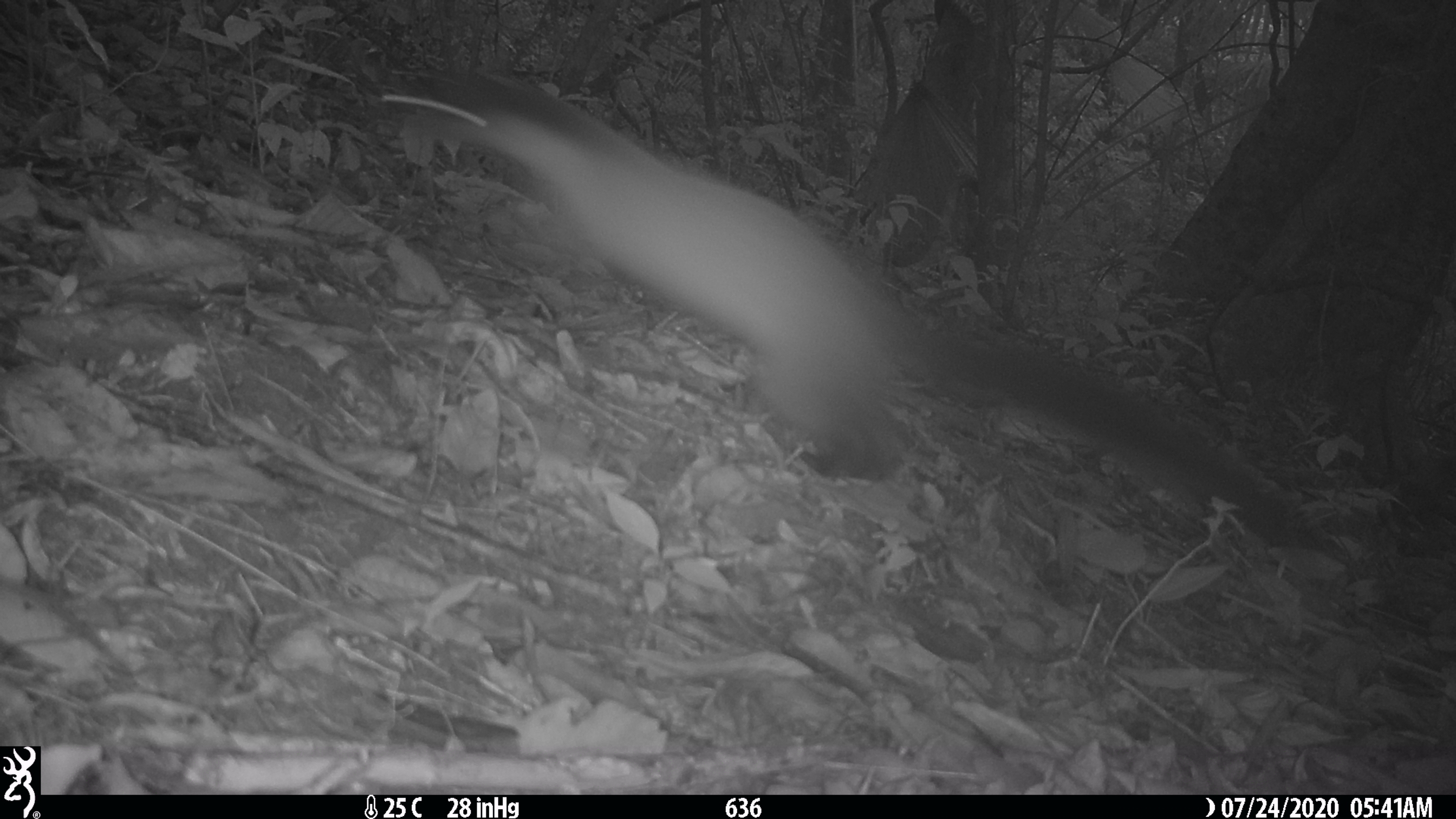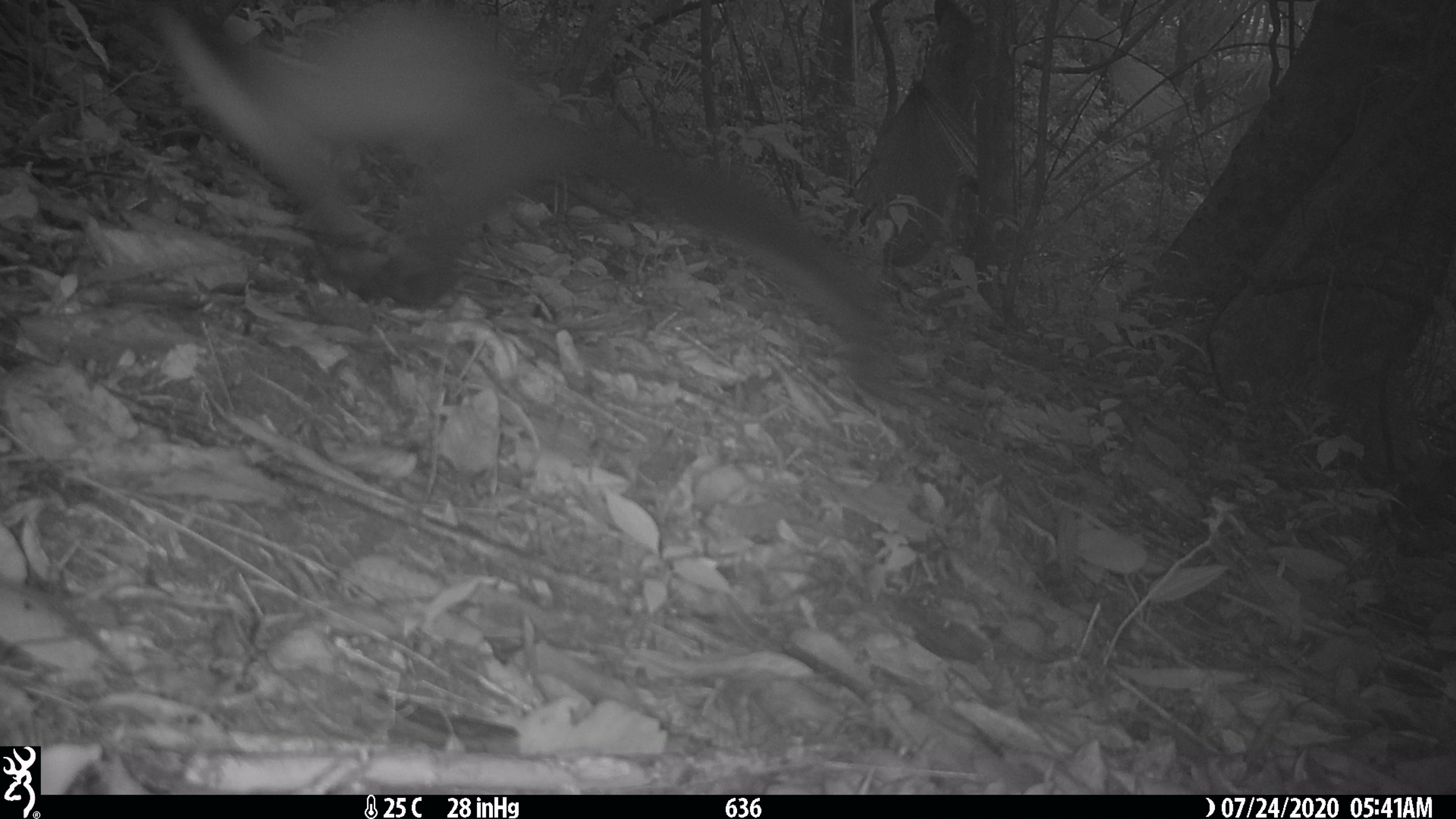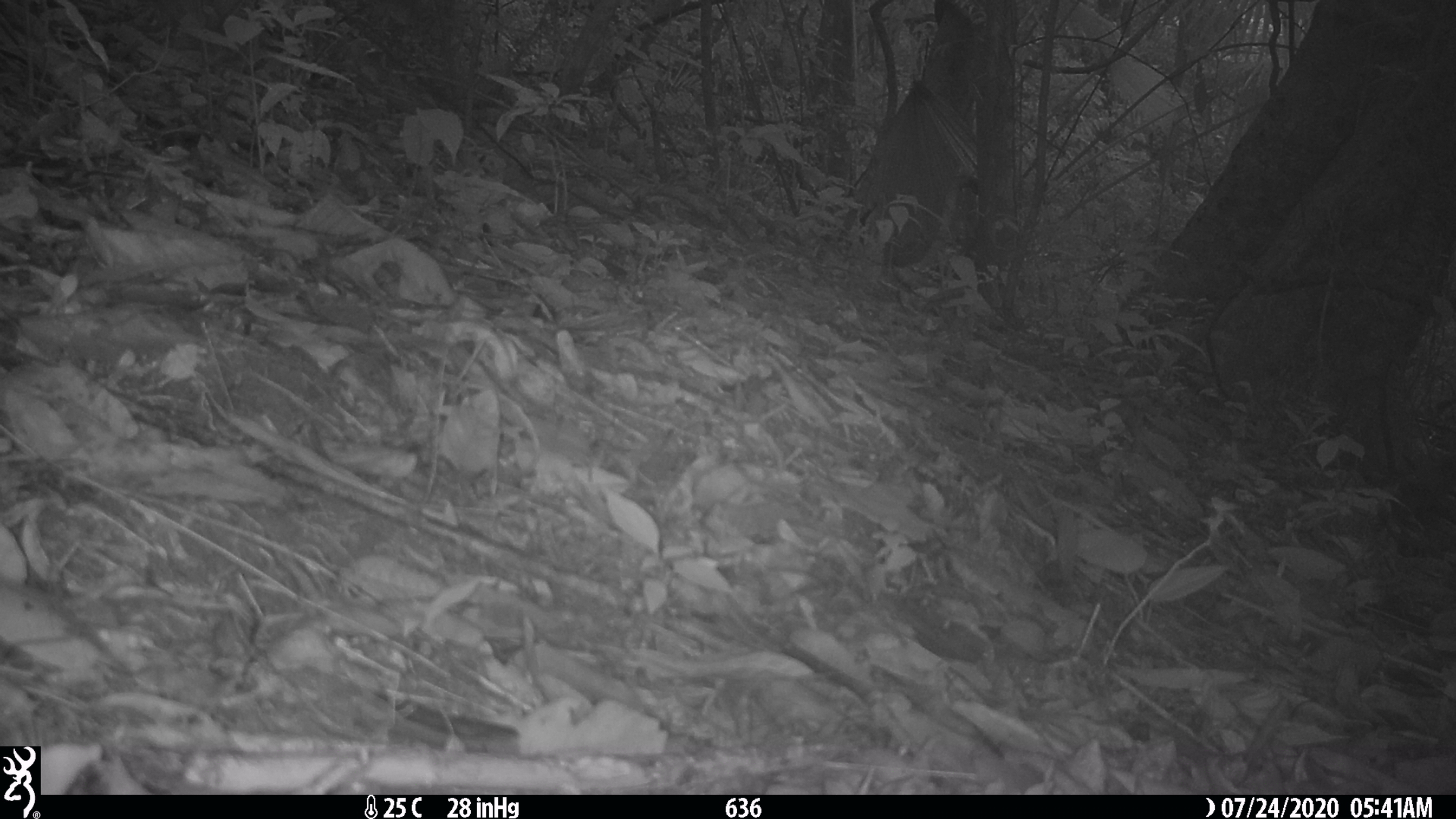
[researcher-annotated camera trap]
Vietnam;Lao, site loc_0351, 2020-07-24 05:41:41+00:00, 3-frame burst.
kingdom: Animalia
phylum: Chordata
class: Mammalia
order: Carnivora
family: Mustelidae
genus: Martes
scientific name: Martes flavigula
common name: yellow-throated marten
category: yellow throated marten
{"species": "yellow throated marten (yellow-throated marten) (Martes flavigula)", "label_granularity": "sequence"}